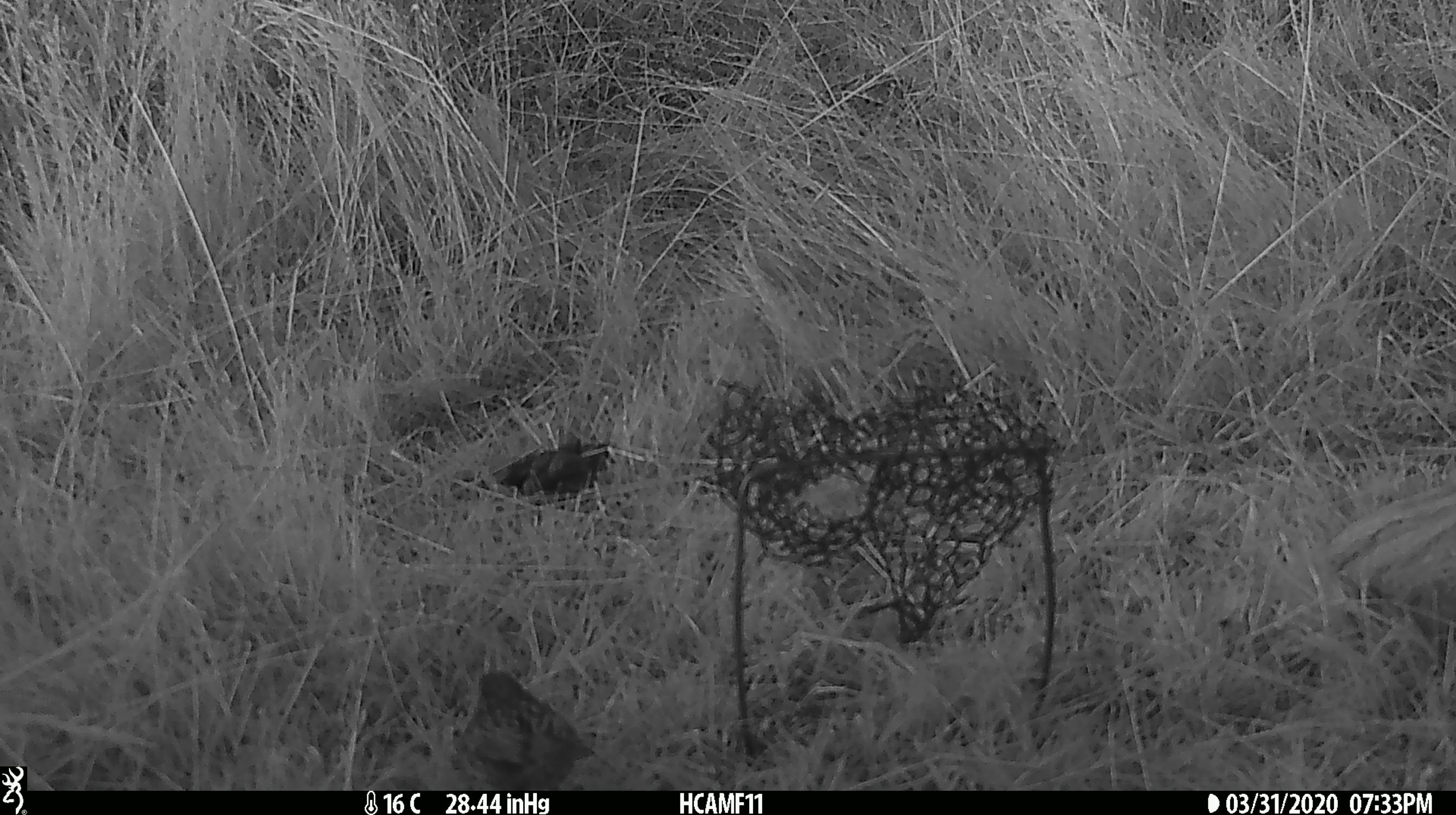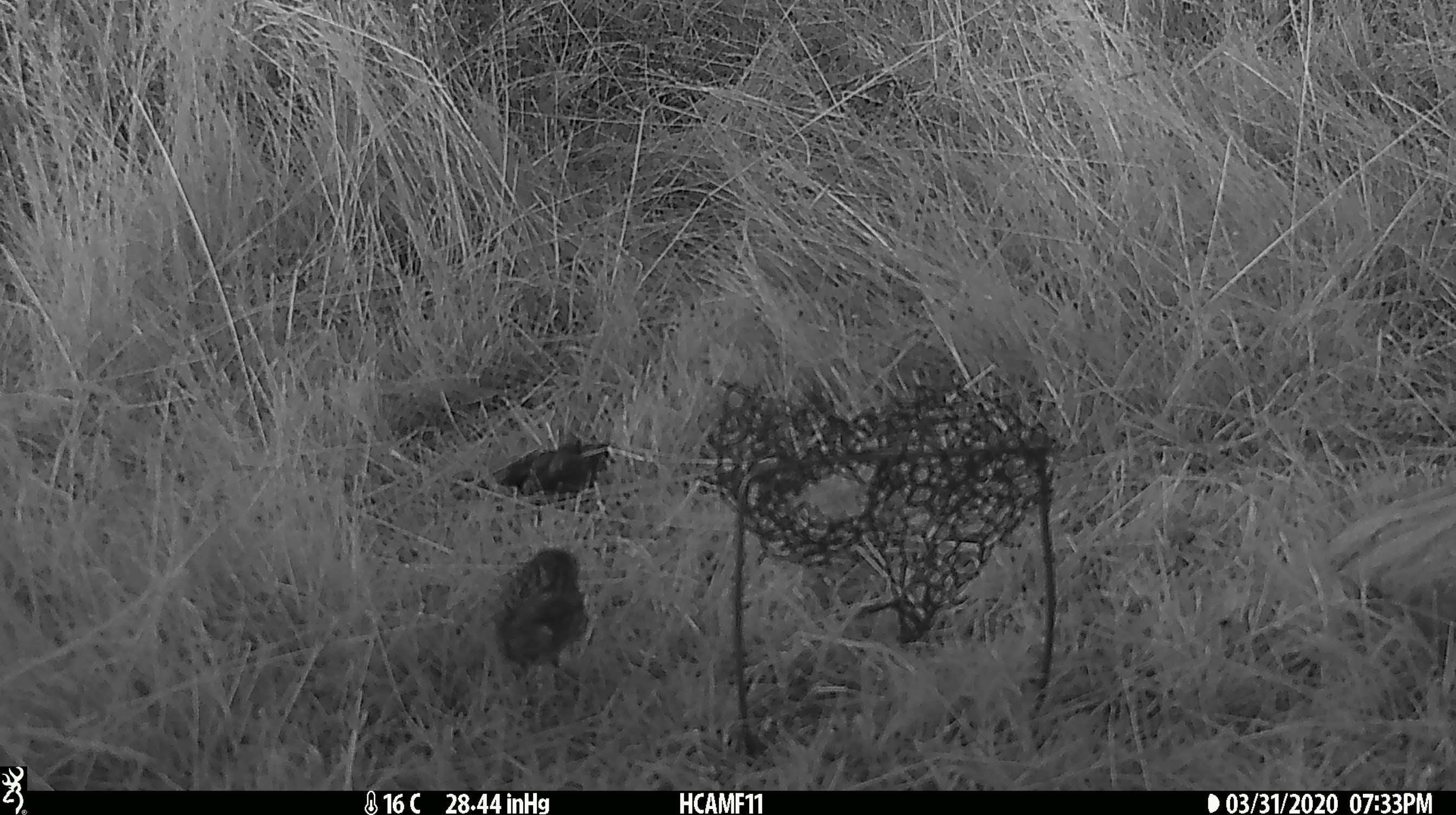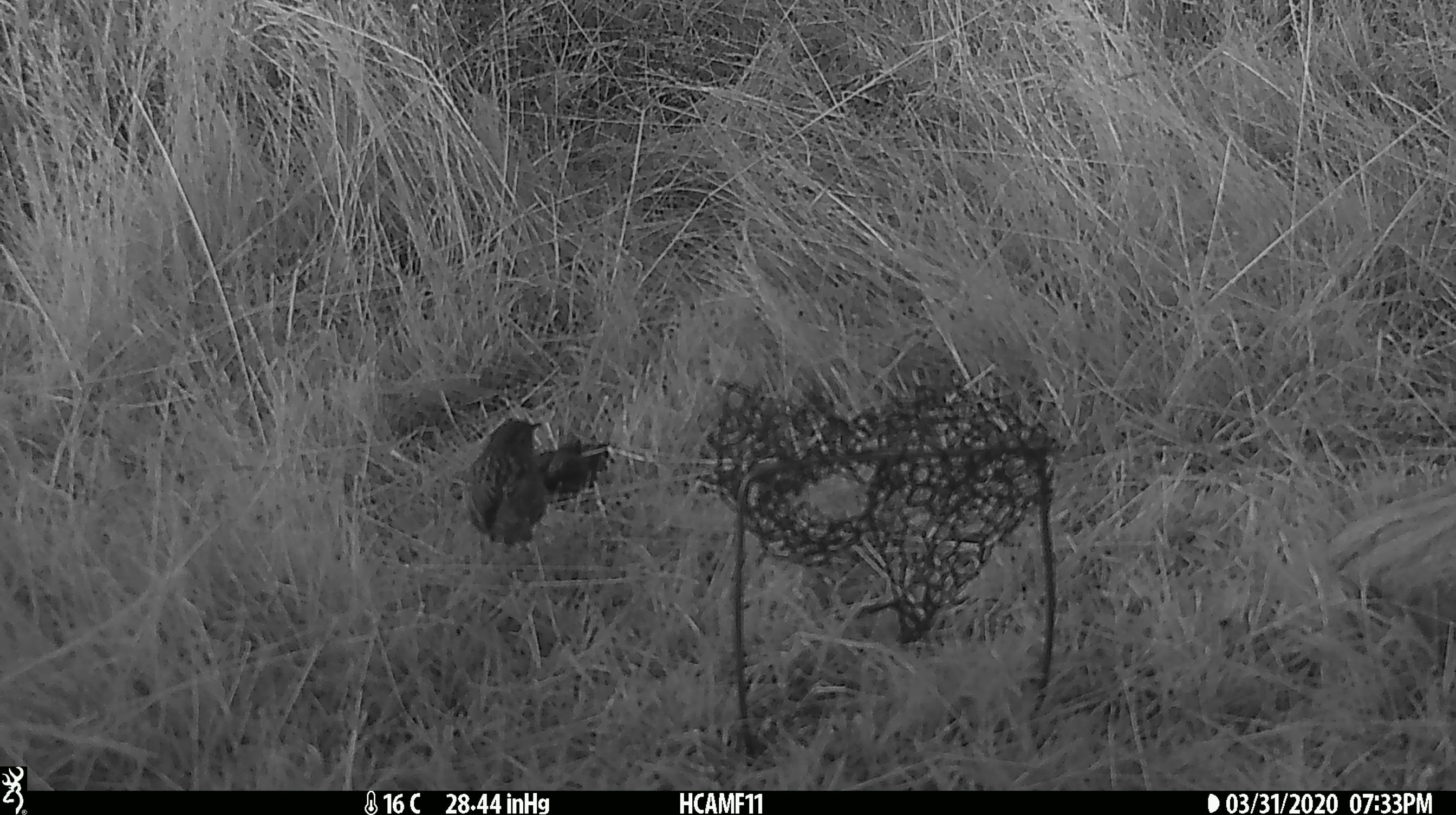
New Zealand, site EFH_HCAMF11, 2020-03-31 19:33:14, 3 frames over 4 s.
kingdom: Animalia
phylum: Chordata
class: Aves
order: Passeriformes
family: Prunellidae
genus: Prunella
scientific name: Prunella modularis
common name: dunnock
Dunnock (Prunella modularis).